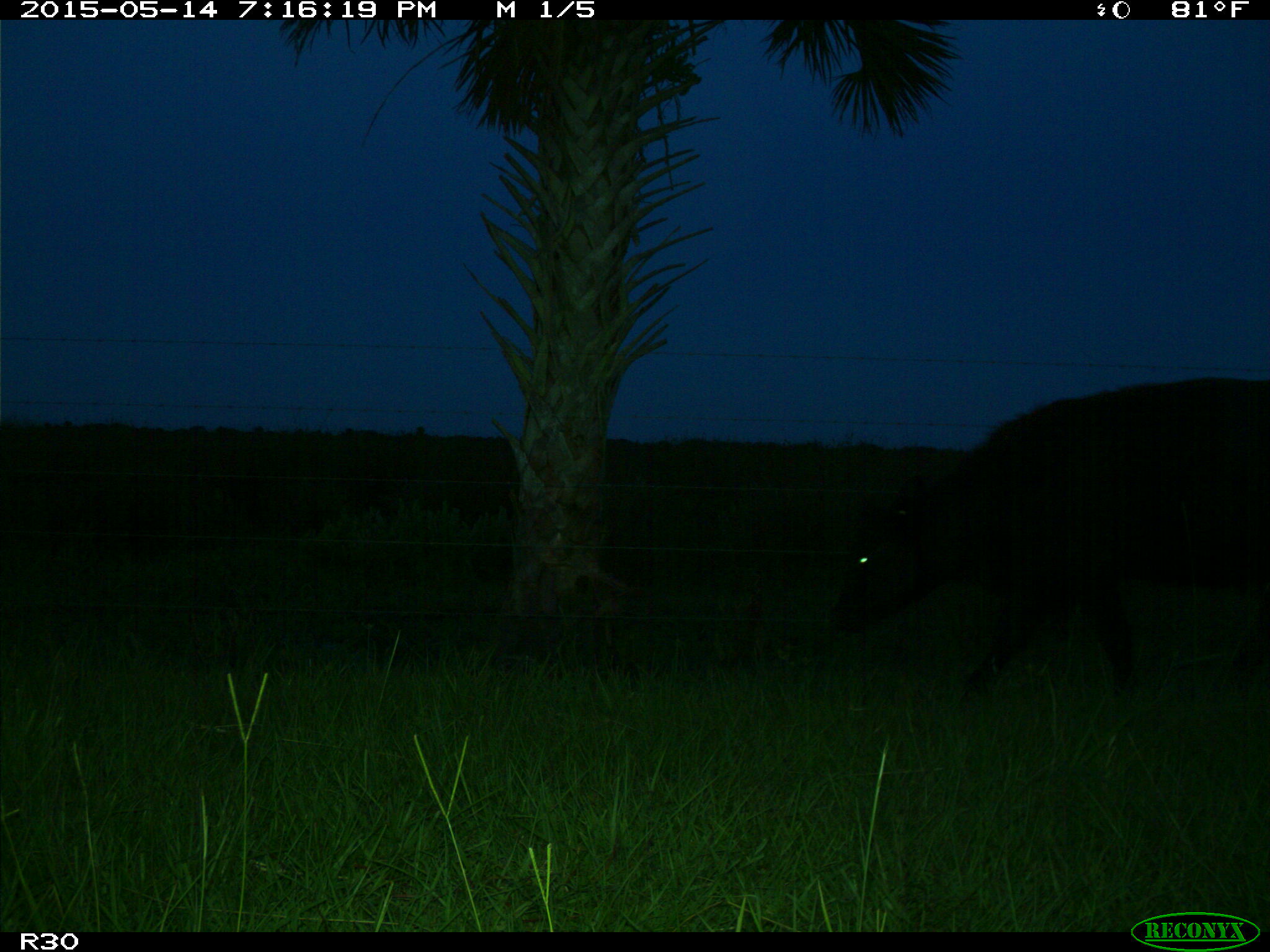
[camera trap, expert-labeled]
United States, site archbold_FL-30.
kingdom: Animalia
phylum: Chordata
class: Mammalia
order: Artiodactyla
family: Bovidae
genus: Bos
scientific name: Bos taurus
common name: domestic cow